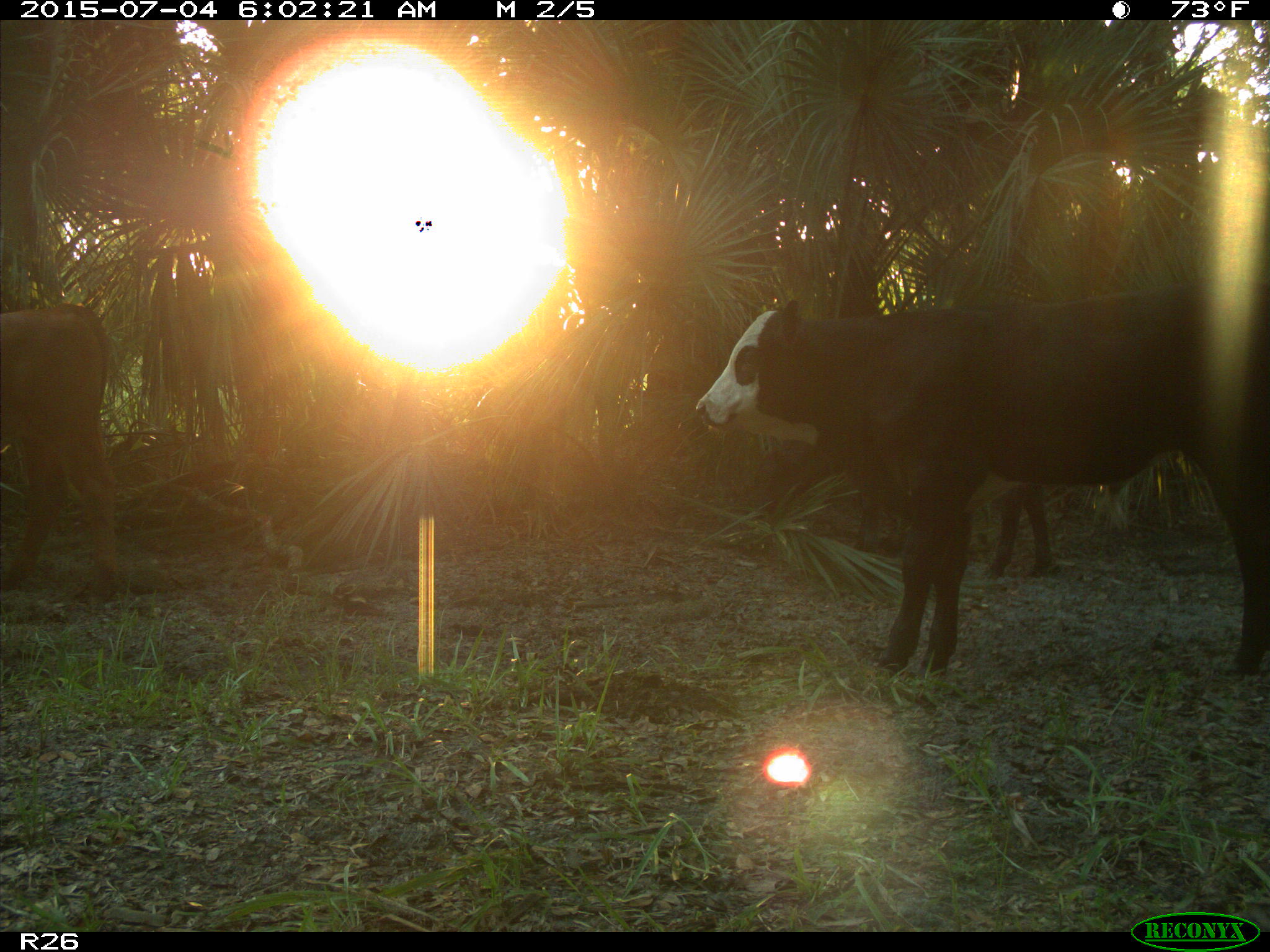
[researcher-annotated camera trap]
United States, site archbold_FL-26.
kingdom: Animalia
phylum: Chordata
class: Mammalia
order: Artiodactyla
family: Bovidae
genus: Bos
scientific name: Bos taurus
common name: domestic cow